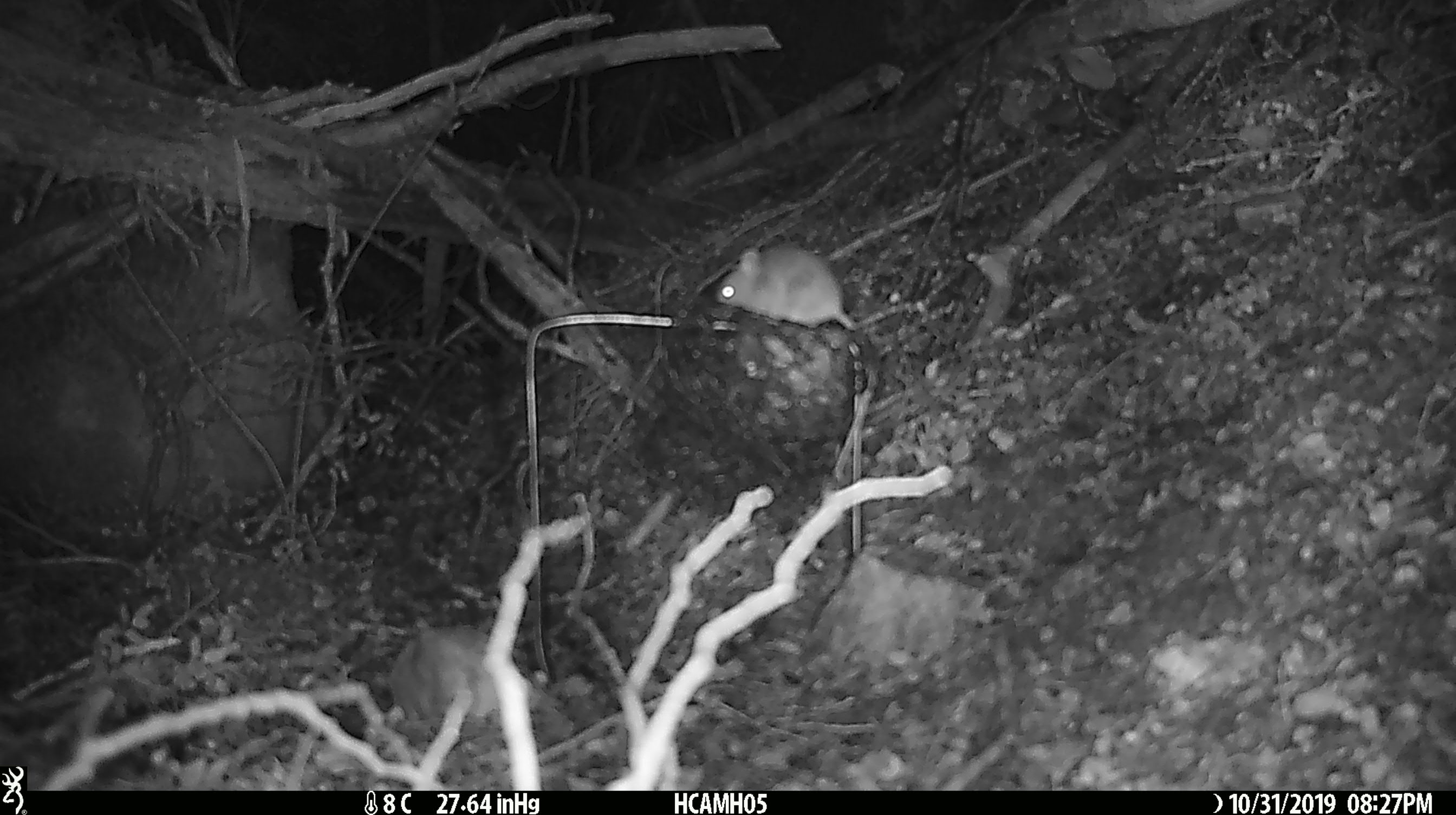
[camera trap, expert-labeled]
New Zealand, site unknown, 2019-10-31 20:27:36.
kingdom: Animalia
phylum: Chordata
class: Mammalia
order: Rodentia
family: Muridae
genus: Mus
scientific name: Mus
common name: mouse